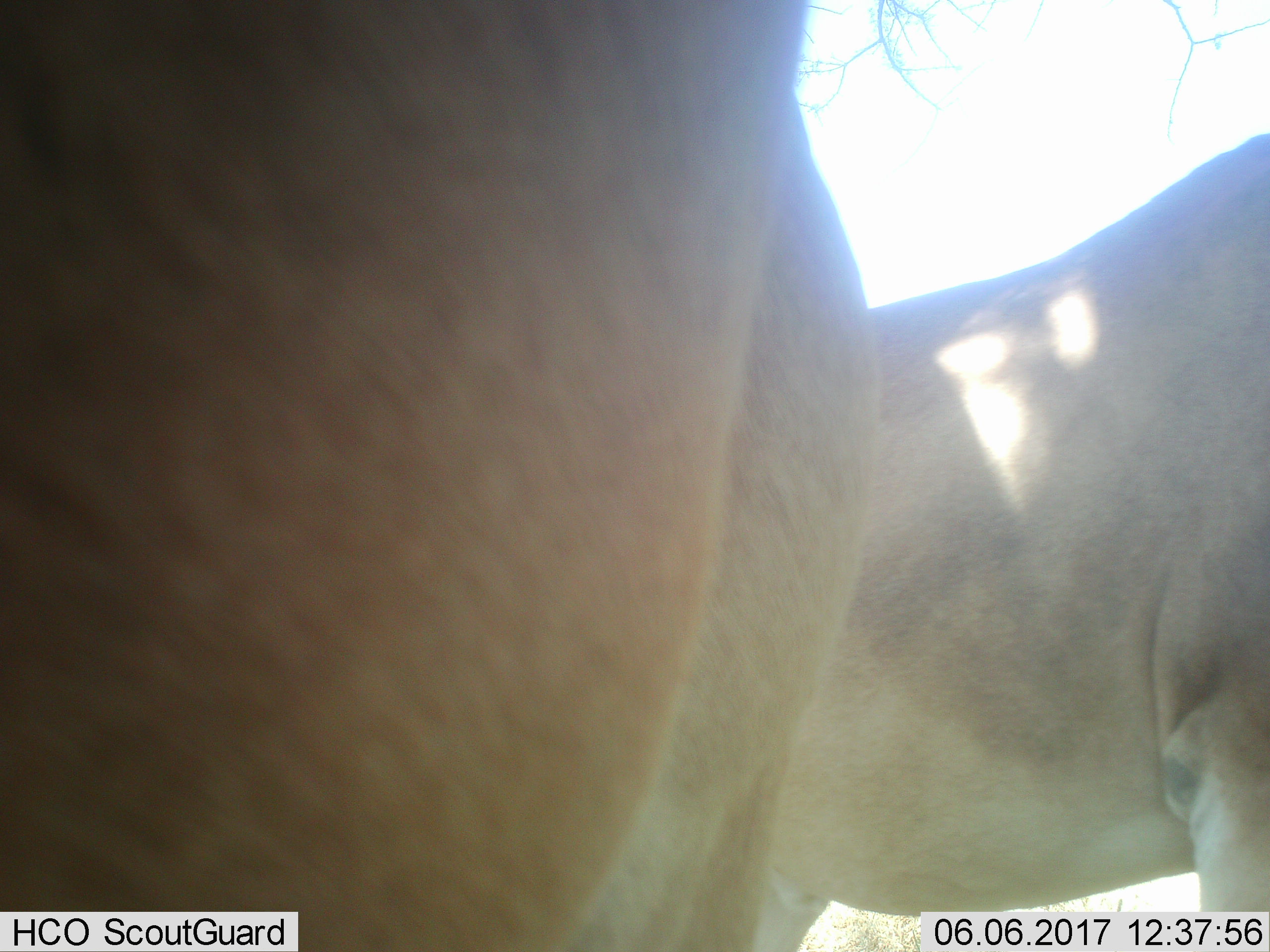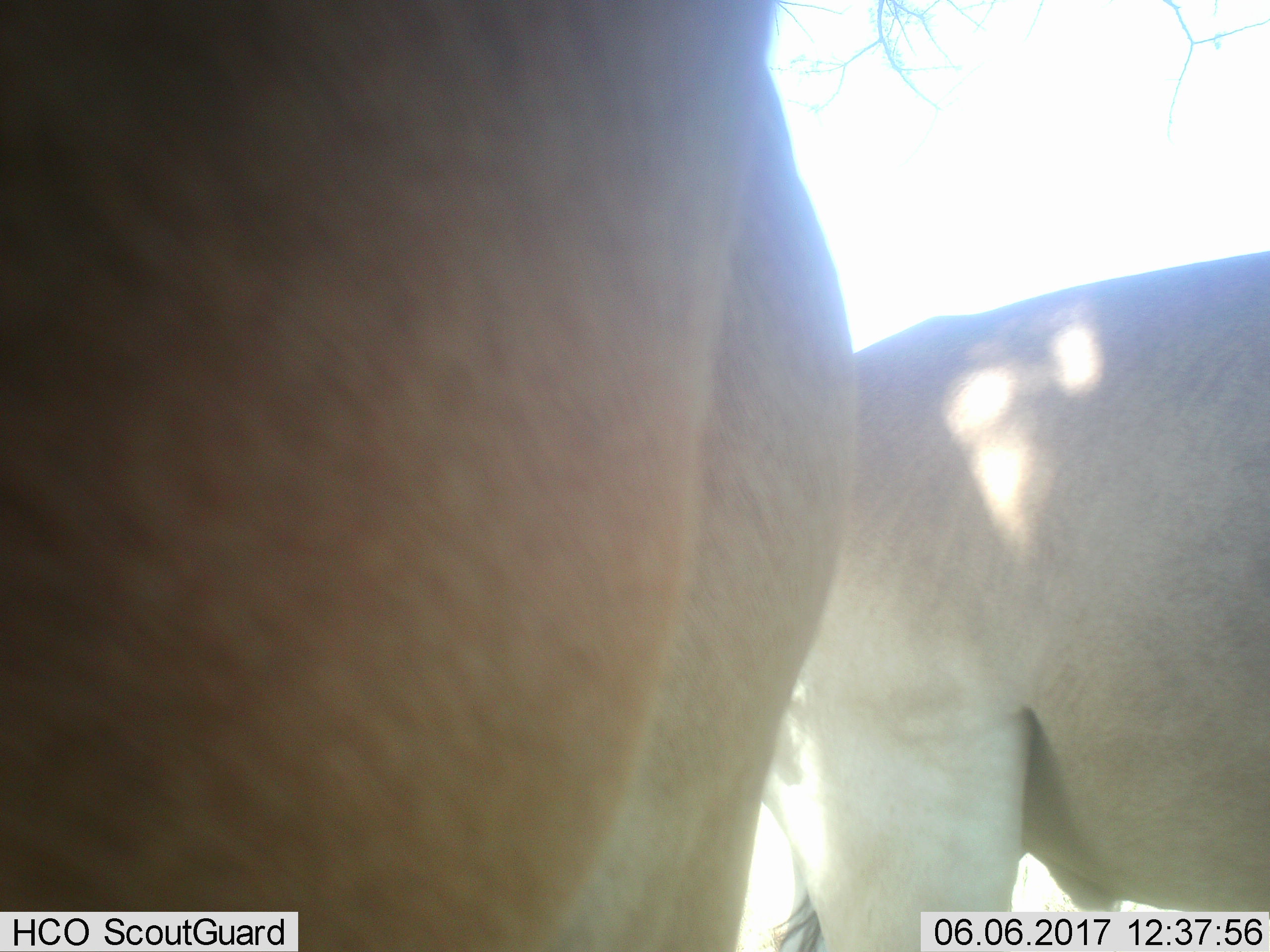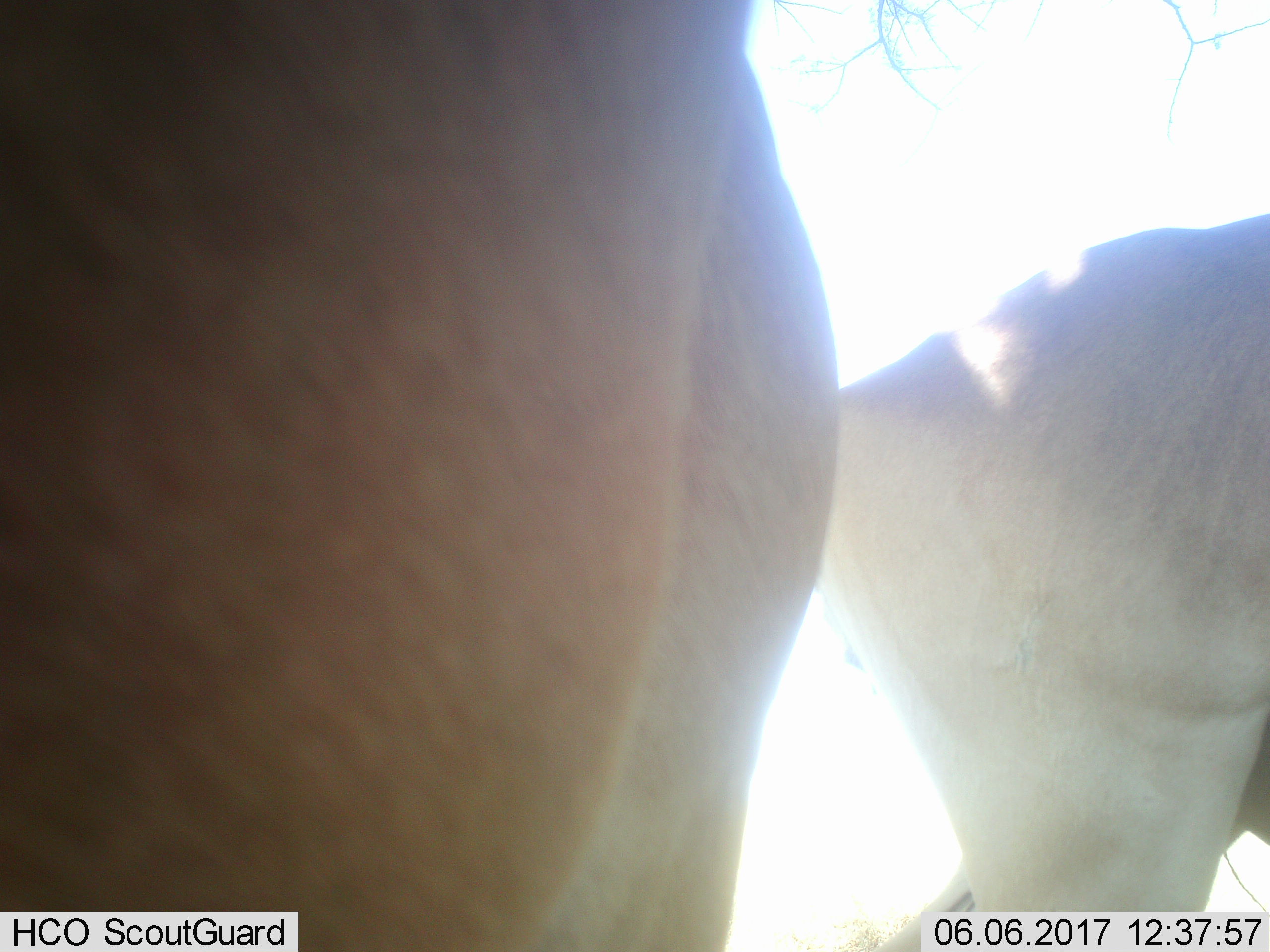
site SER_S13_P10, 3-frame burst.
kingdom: Animalia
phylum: Chordata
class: Mammalia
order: Artiodactyla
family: Bovidae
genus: Alcelaphus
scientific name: Alcelaphus buselaphus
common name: hartebeest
Hartebeest (Alcelaphus buselaphus), count 2. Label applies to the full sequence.